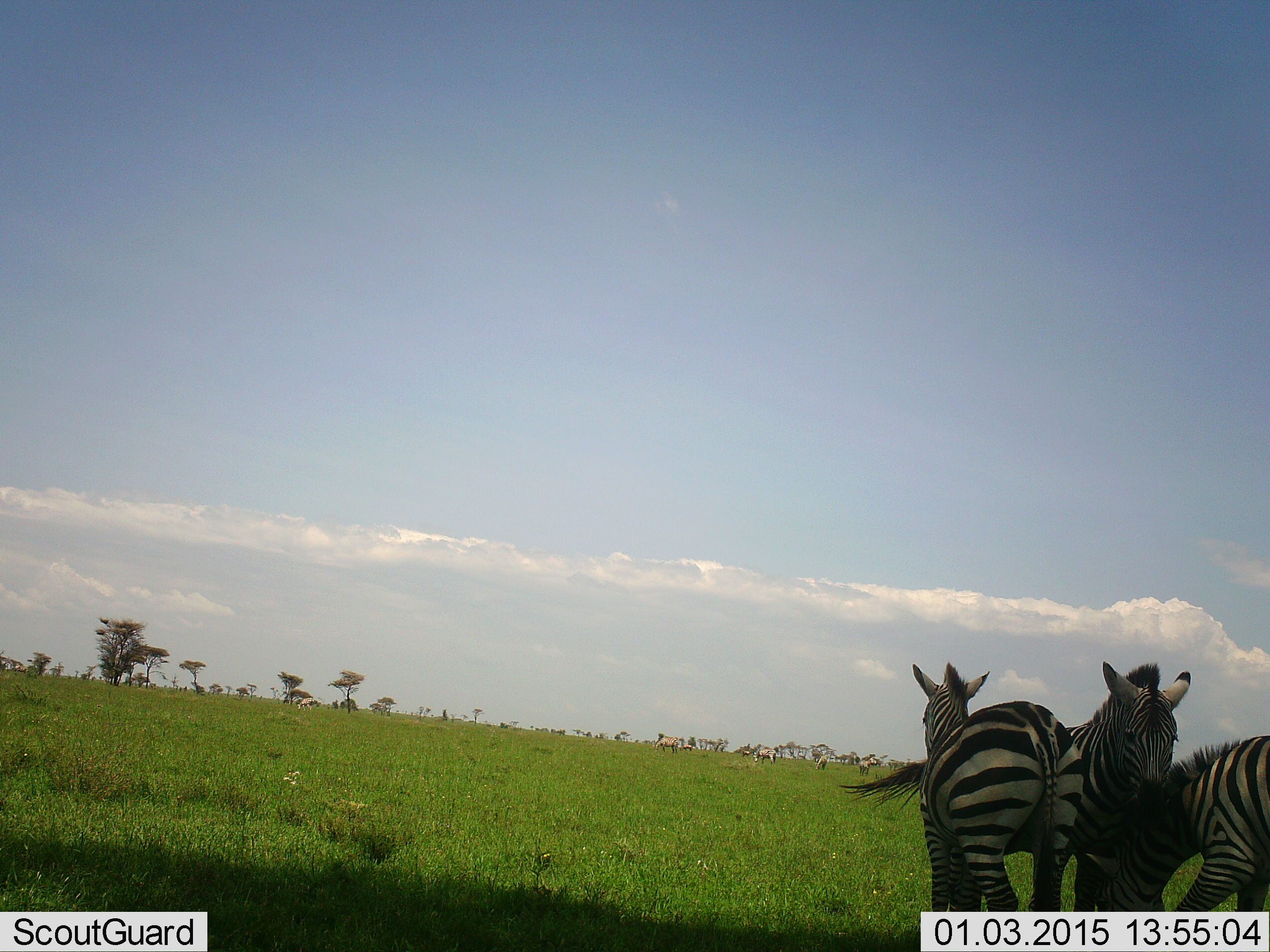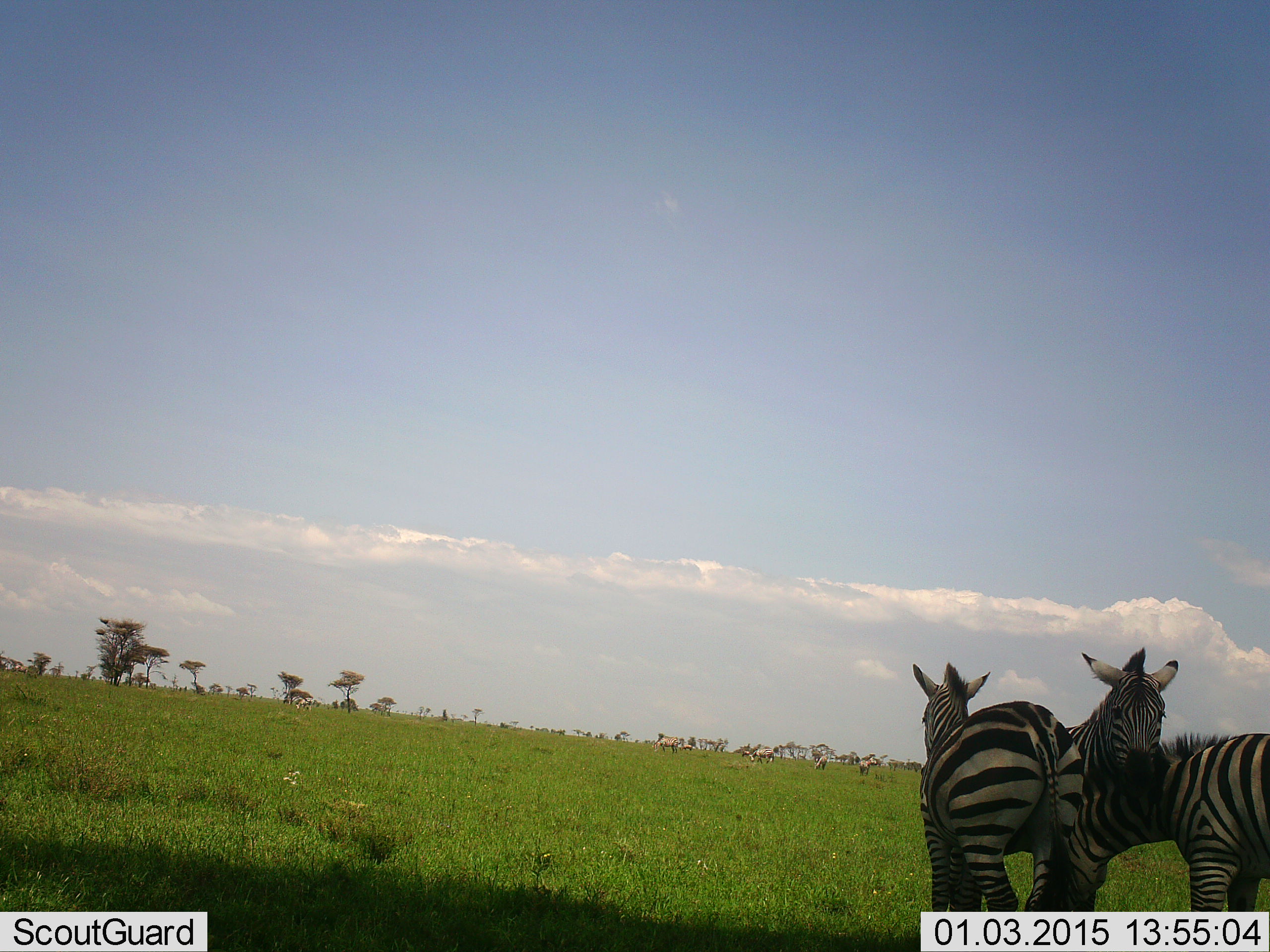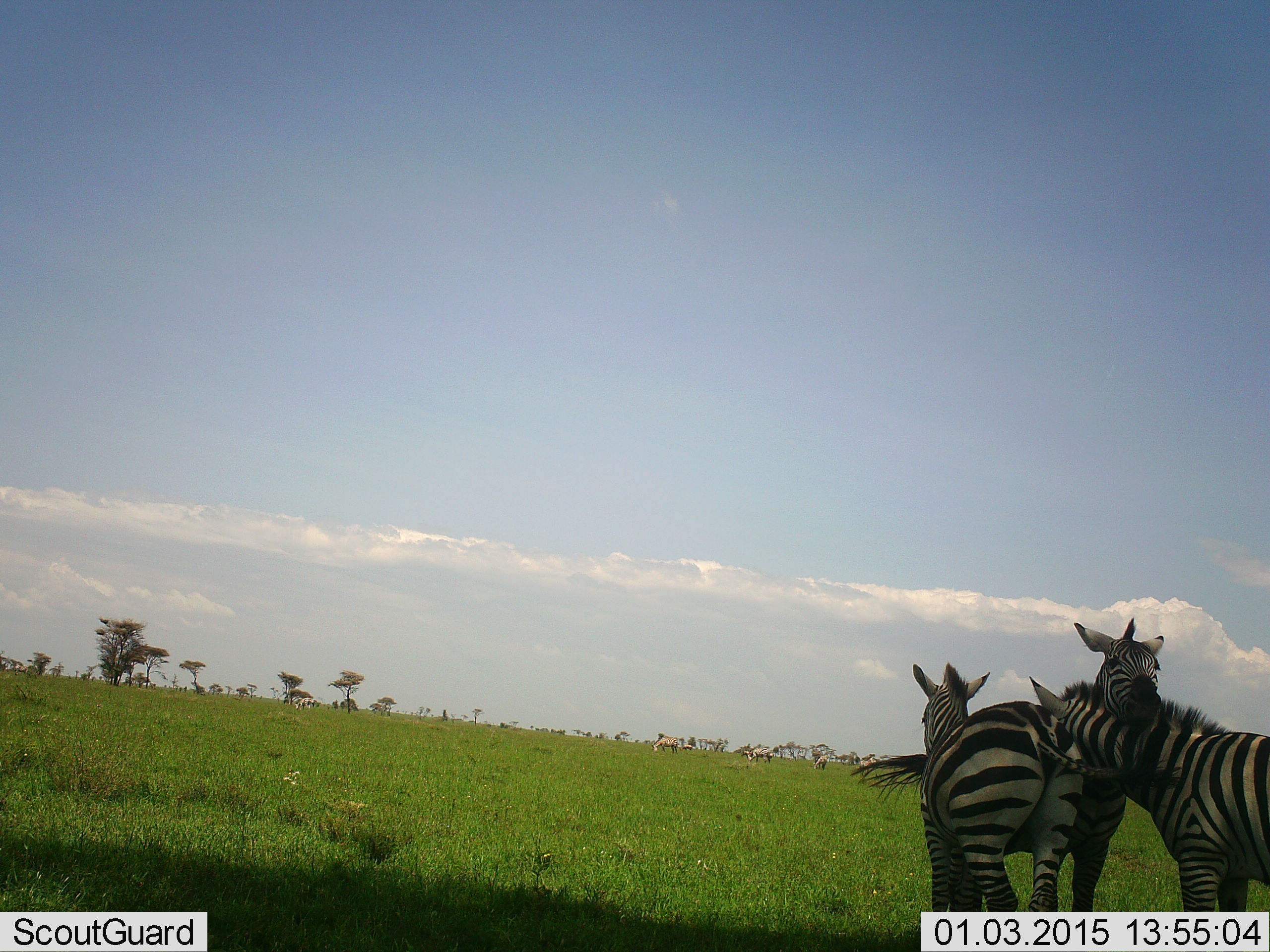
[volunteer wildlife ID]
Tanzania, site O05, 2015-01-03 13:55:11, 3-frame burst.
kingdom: Animalia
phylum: Chordata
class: Mammalia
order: Perissodactyla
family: Equidae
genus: Equus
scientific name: Equus quagga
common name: plains zebra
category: zebra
Zebra (plains zebra) (Equus quagga), count 3. Behavior (volunteer vote fractions): standing 82%, resting 9%, moving 18%, interacting 73%. Young present (vote fraction): 0%. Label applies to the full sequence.